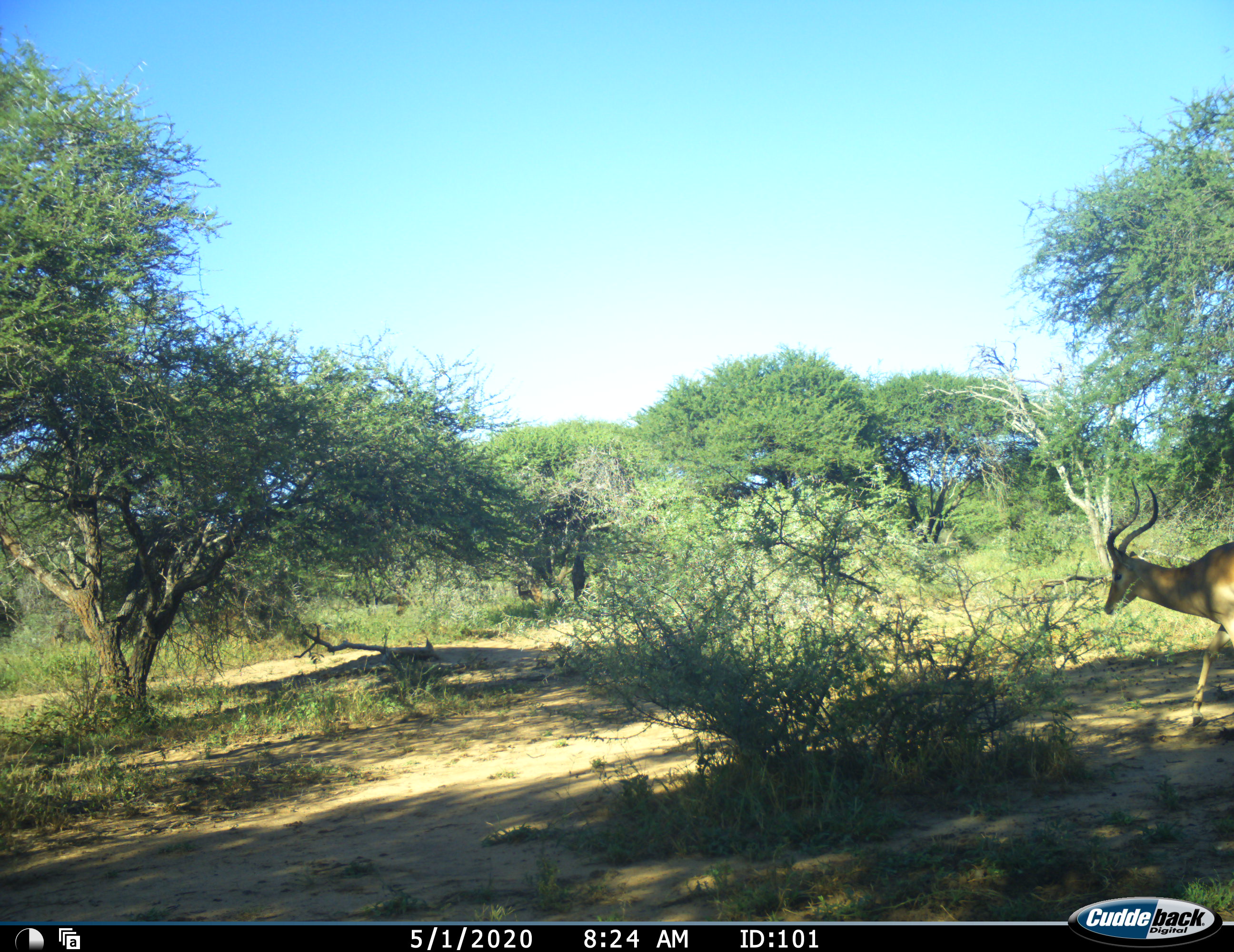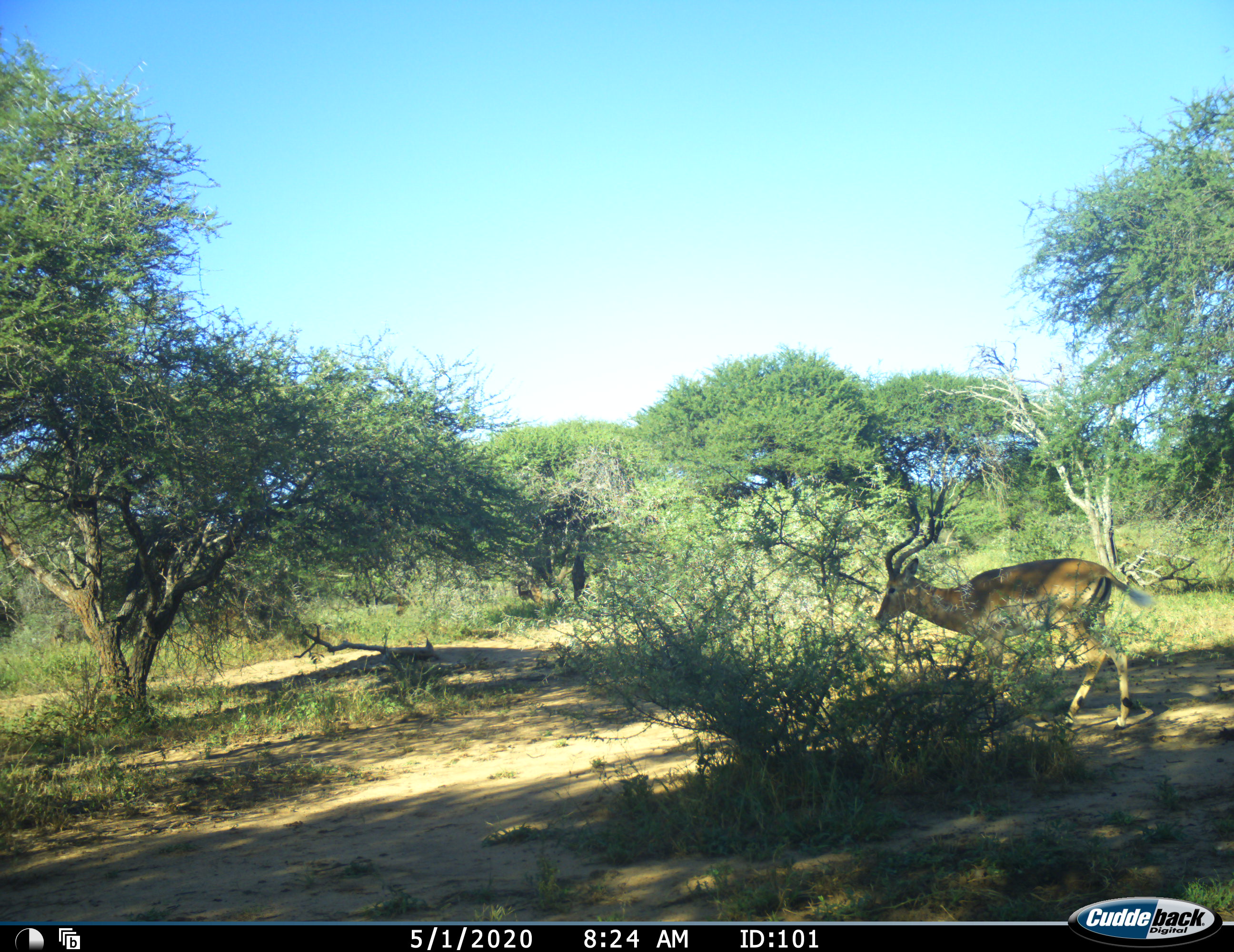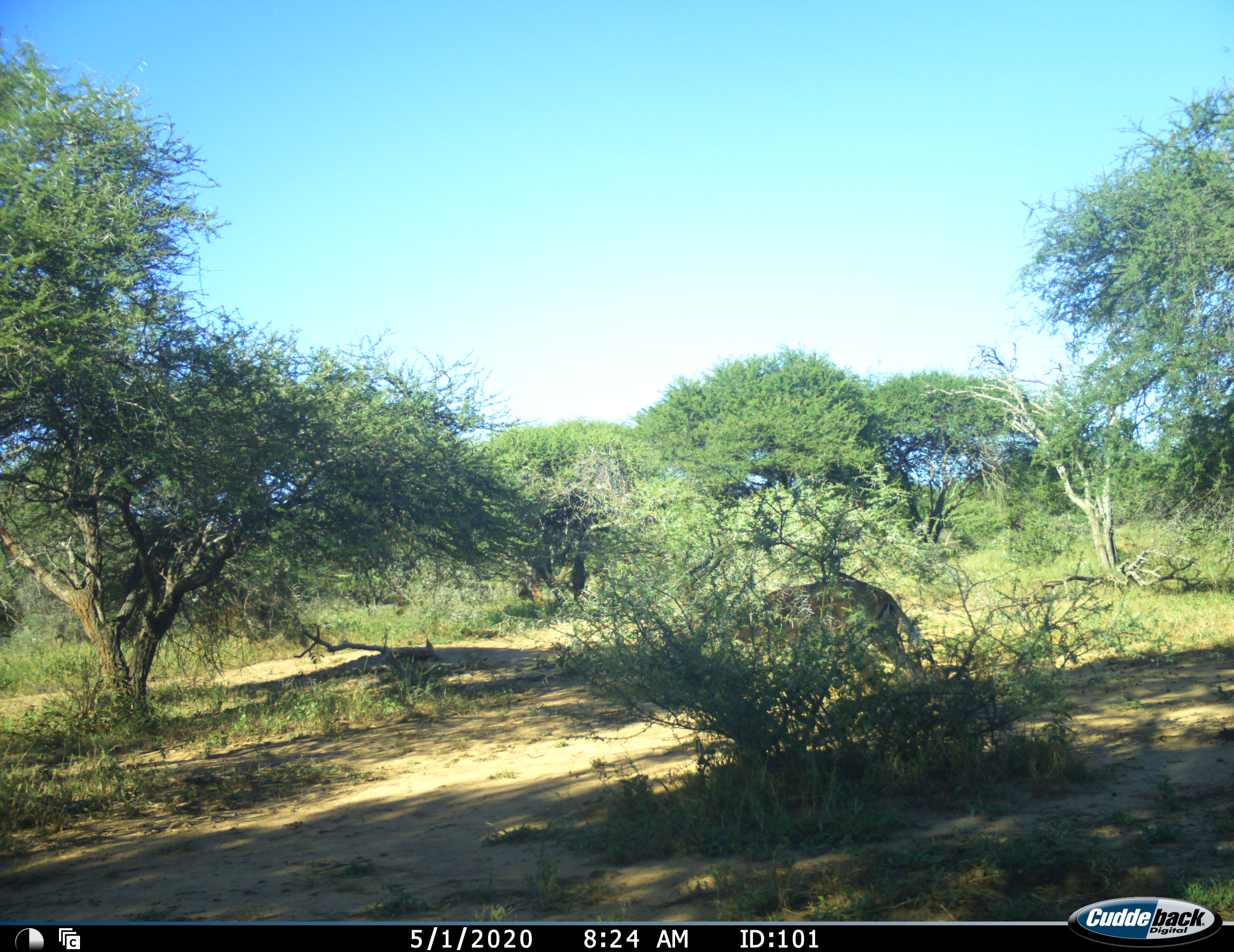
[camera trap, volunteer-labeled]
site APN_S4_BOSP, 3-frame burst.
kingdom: Animalia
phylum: Chordata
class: Mammalia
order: Artiodactyla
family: Bovidae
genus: Aepyceros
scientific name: Aepyceros melampus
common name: impala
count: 1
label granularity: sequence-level